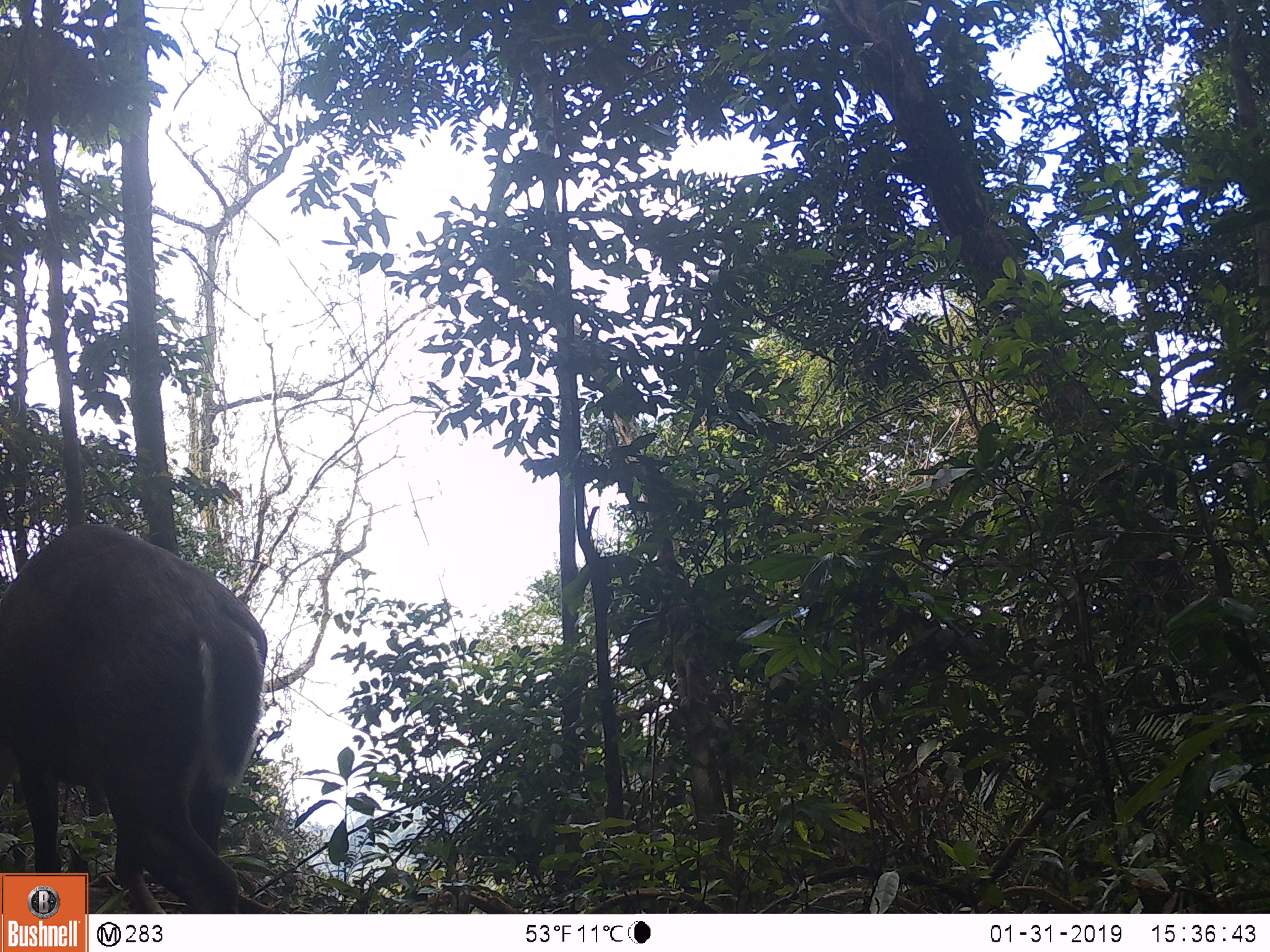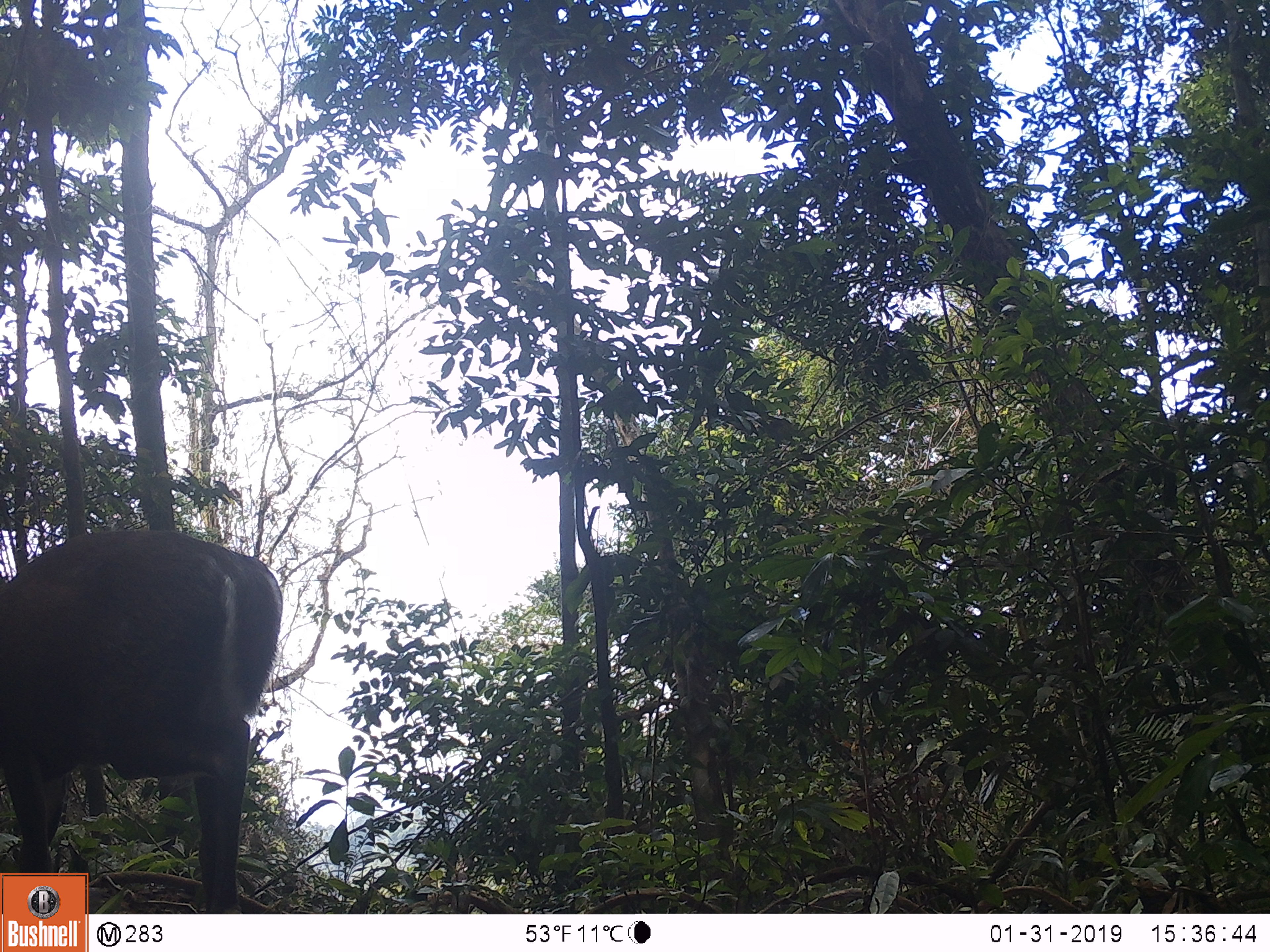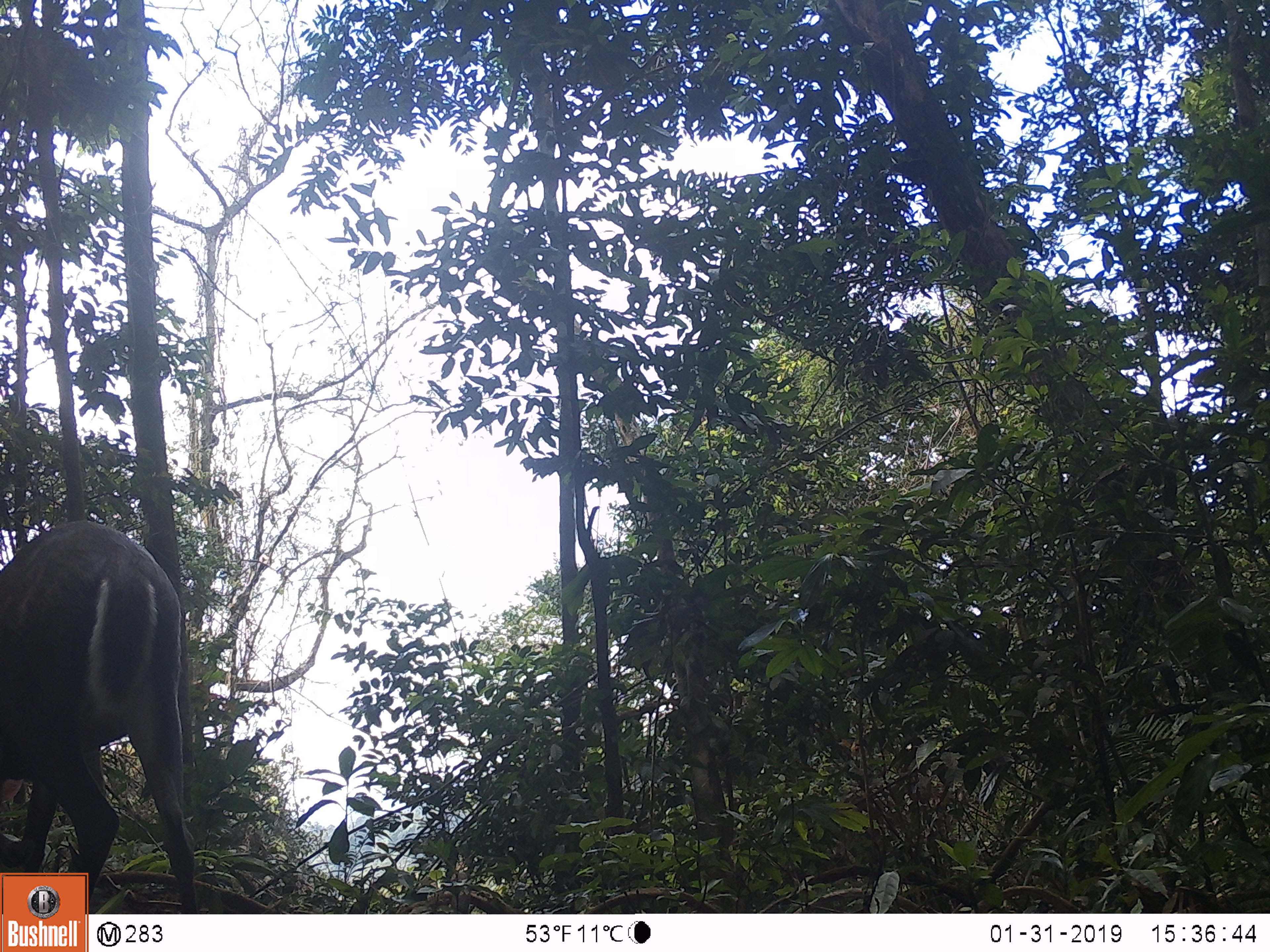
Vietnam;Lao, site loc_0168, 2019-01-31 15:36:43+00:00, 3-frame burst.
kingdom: Animalia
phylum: Chordata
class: Mammalia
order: Artiodactyla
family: Cervidae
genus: Muntiacus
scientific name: Muntiacus vuquangensis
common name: large-antlered muntjac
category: large antlered muntjac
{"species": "large antlered muntjac (large-antlered muntjac) (Muntiacus vuquangensis)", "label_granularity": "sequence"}